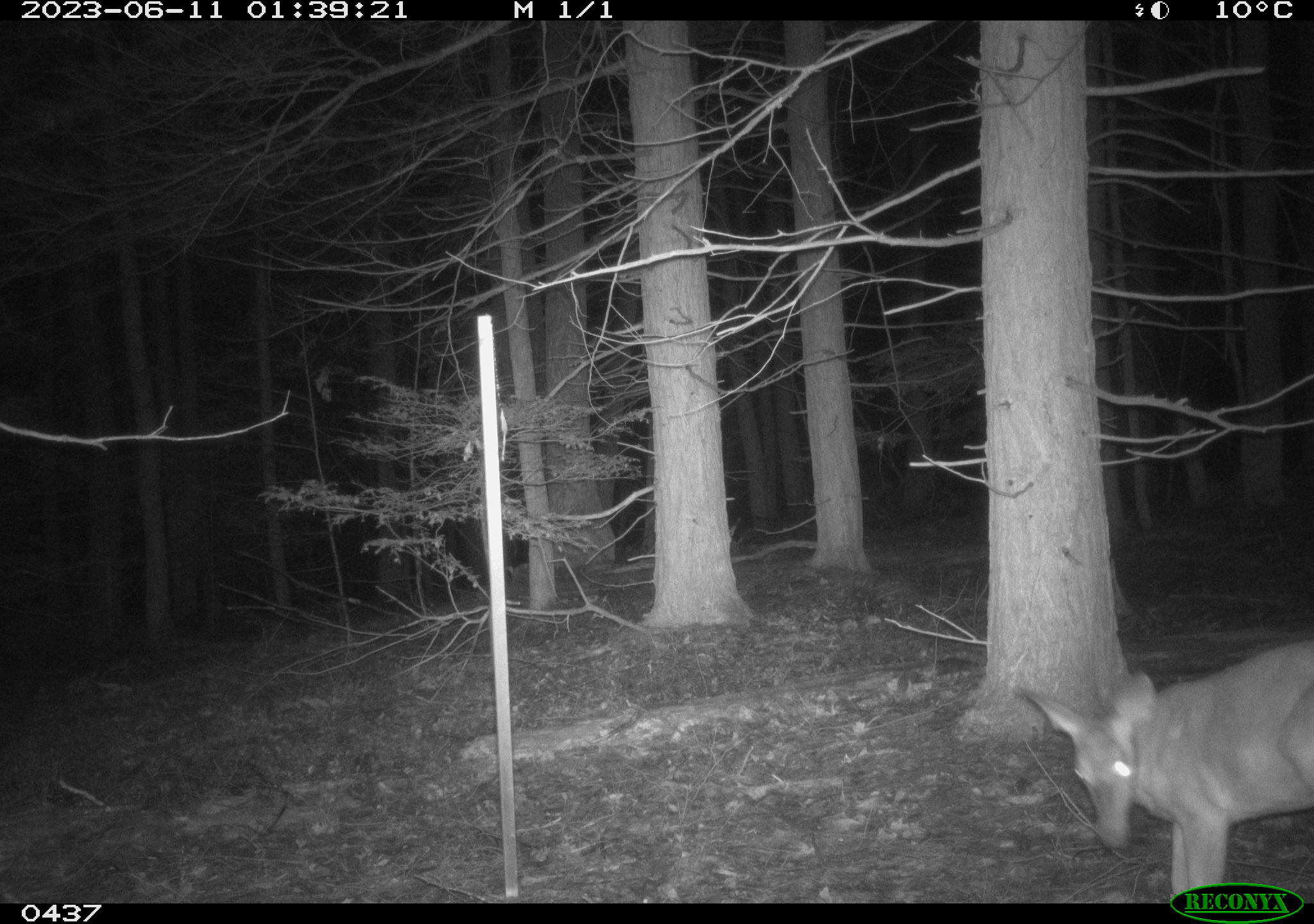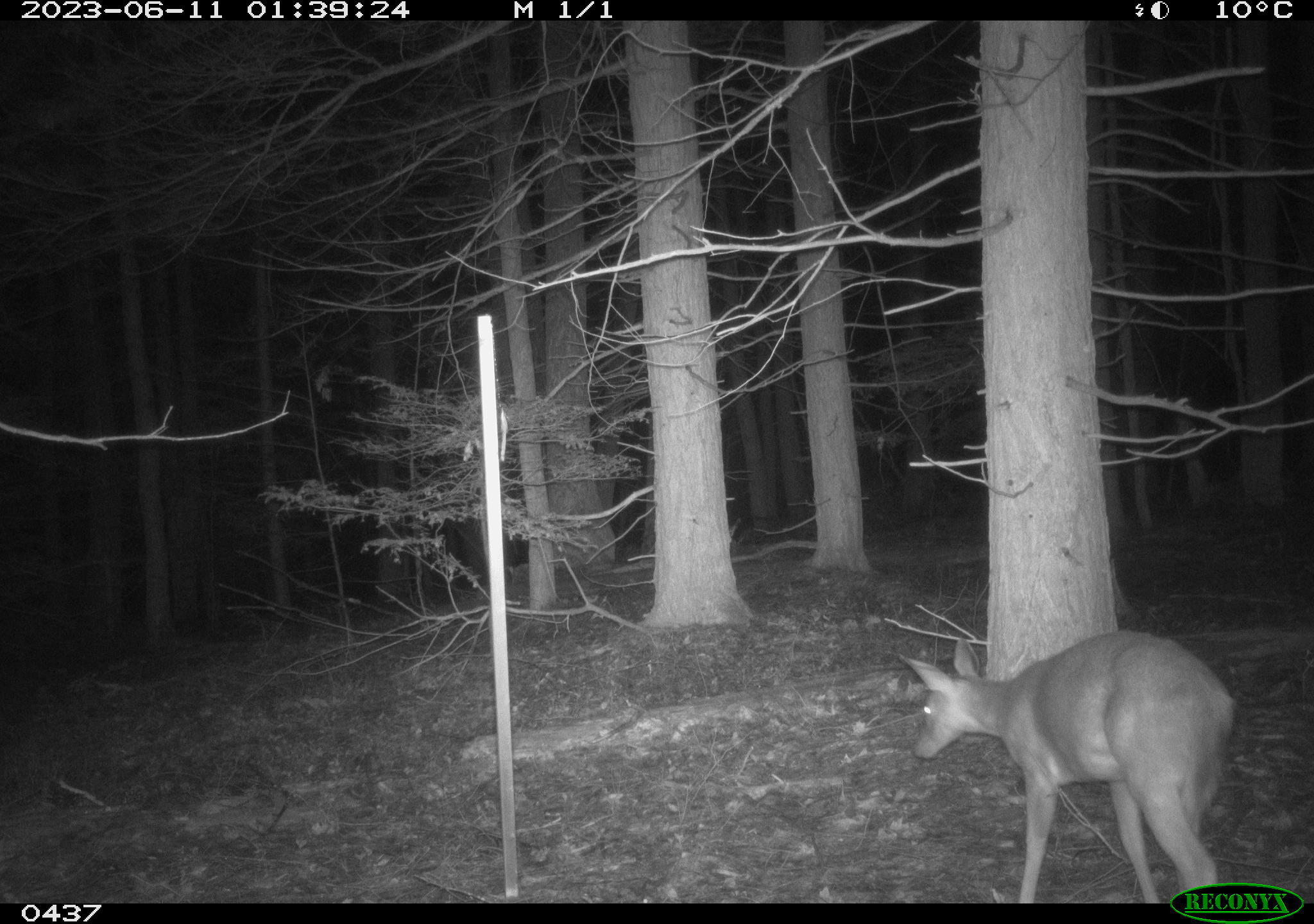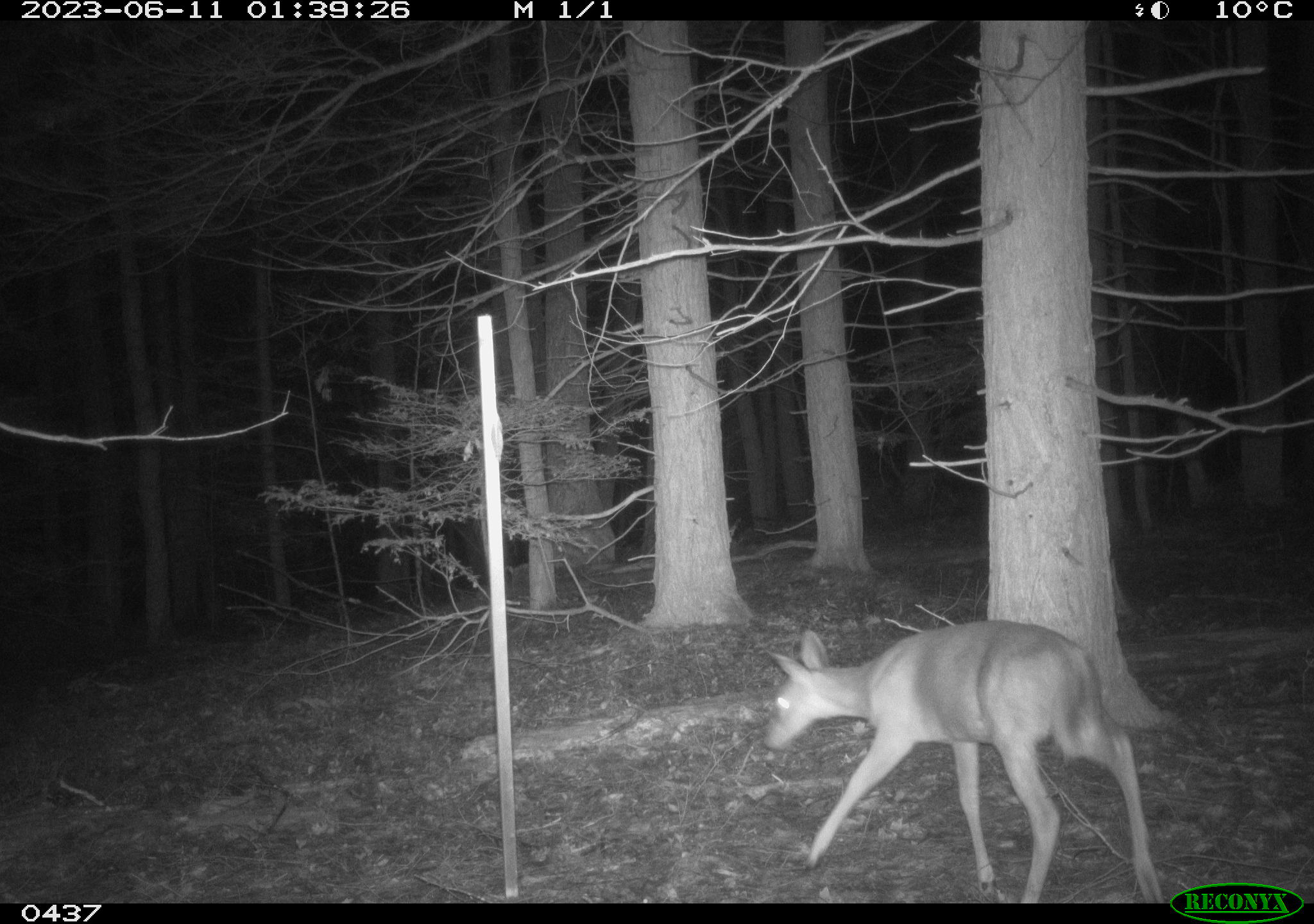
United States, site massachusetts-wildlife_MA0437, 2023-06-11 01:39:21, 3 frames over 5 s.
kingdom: Animalia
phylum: Chordata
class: Mammalia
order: Artiodactyla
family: Cervidae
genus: Odocoileus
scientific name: Odocoileus virginianus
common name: white-tailed deer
White-tailed deer (Odocoileus virginianus).